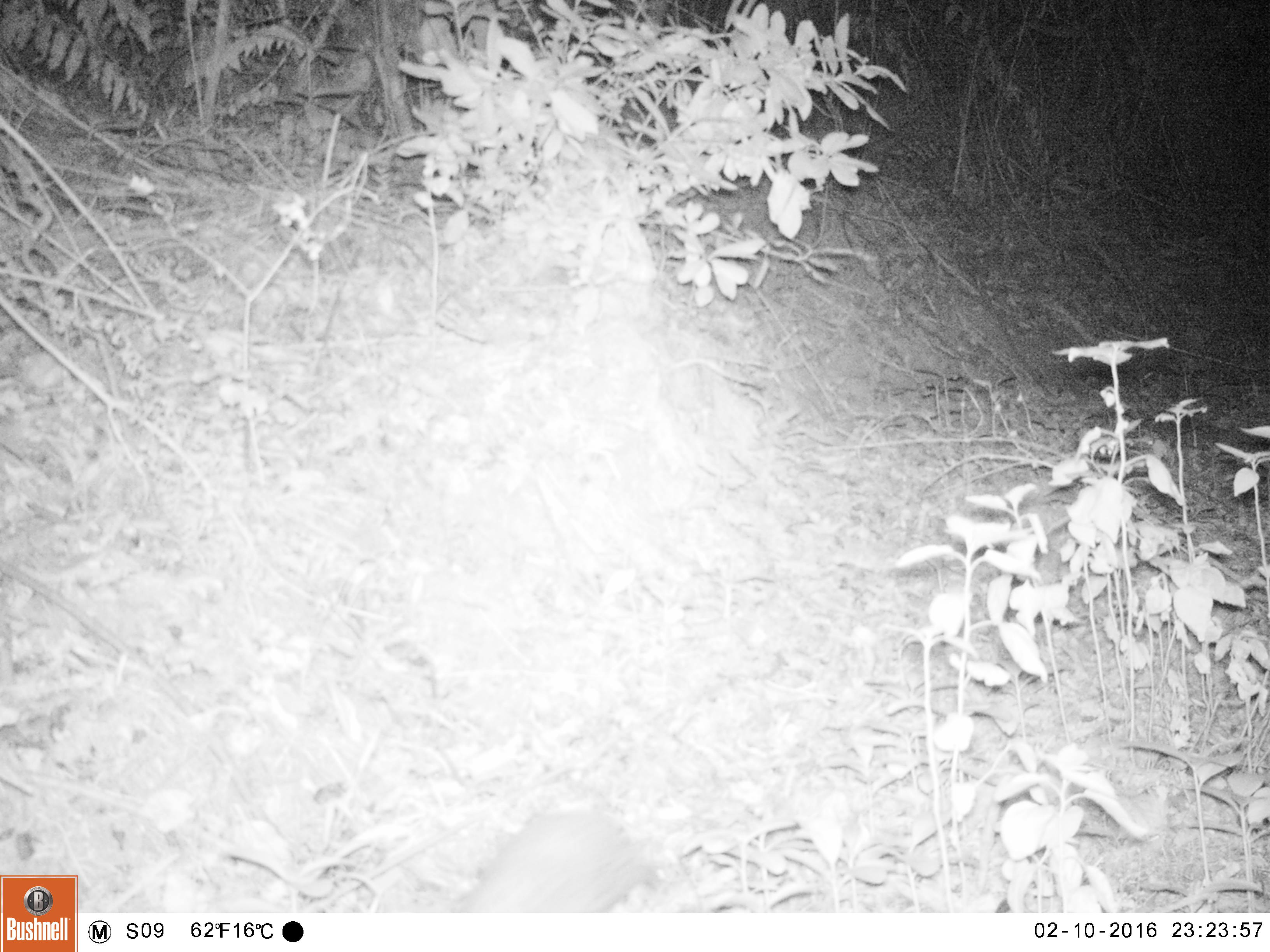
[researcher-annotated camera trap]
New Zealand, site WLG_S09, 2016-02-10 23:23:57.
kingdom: Animalia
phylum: Chordata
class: Mammalia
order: Eulipotyphla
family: Erinaceidae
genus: Erinaceus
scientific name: Erinaceus europaeus europaeus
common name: european hedgehog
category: hedgehog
Hedgehog (european hedgehog) (Erinaceus europaeus europaeus).